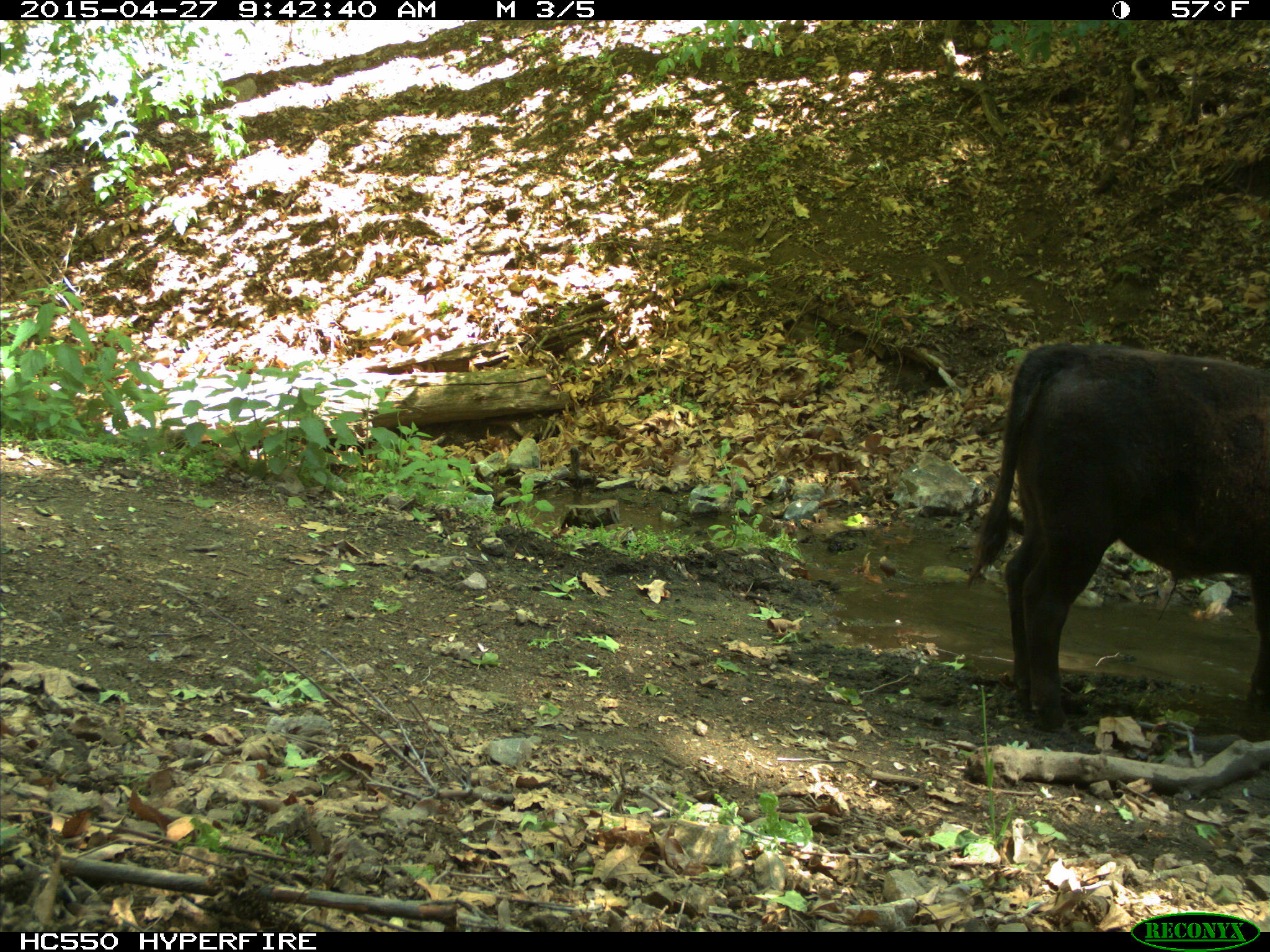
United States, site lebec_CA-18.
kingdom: Animalia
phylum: Chordata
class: Mammalia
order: Artiodactyla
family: Bovidae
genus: Bos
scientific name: Bos taurus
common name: domestic cow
Bos taurus (domestic cow).